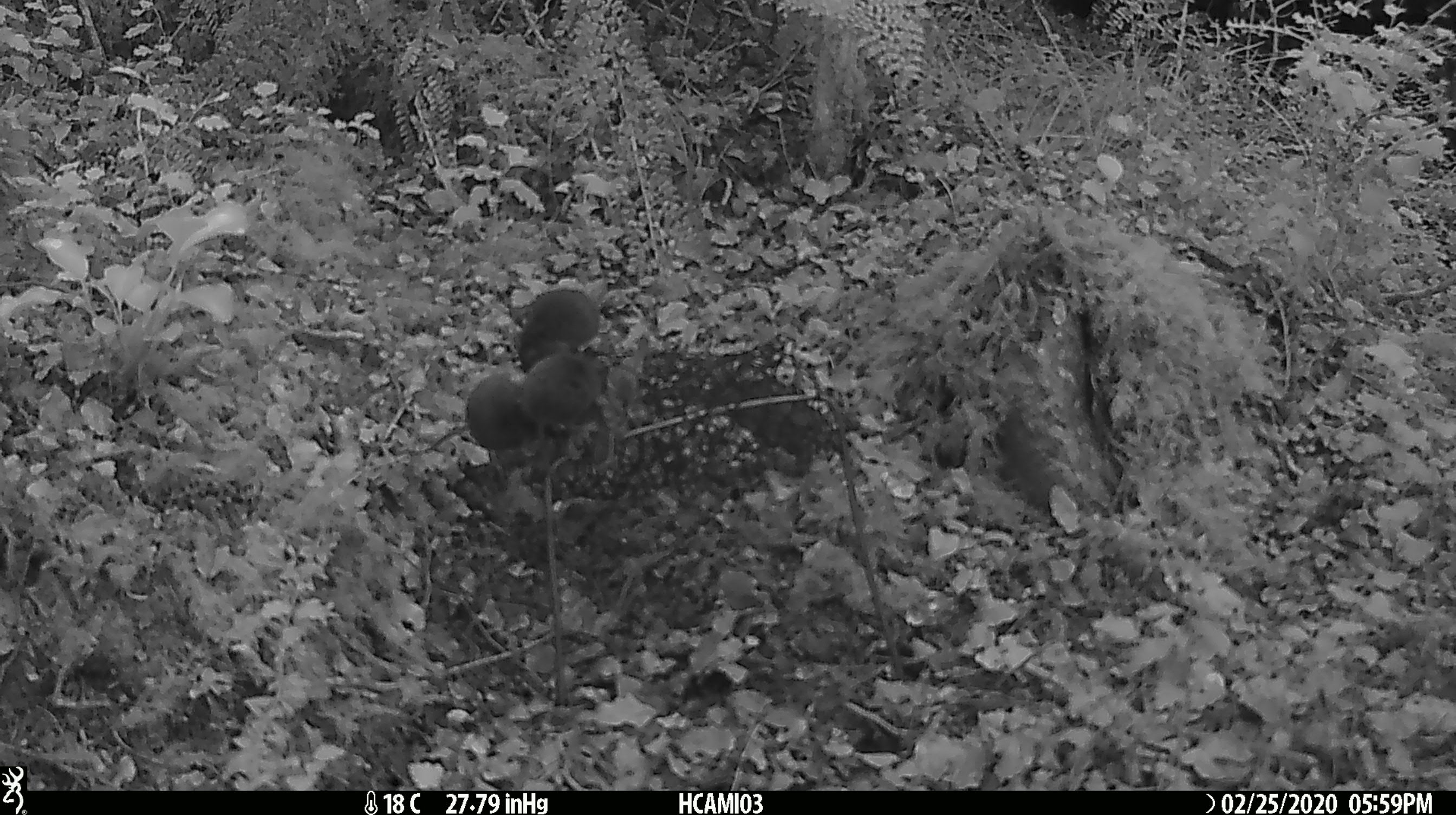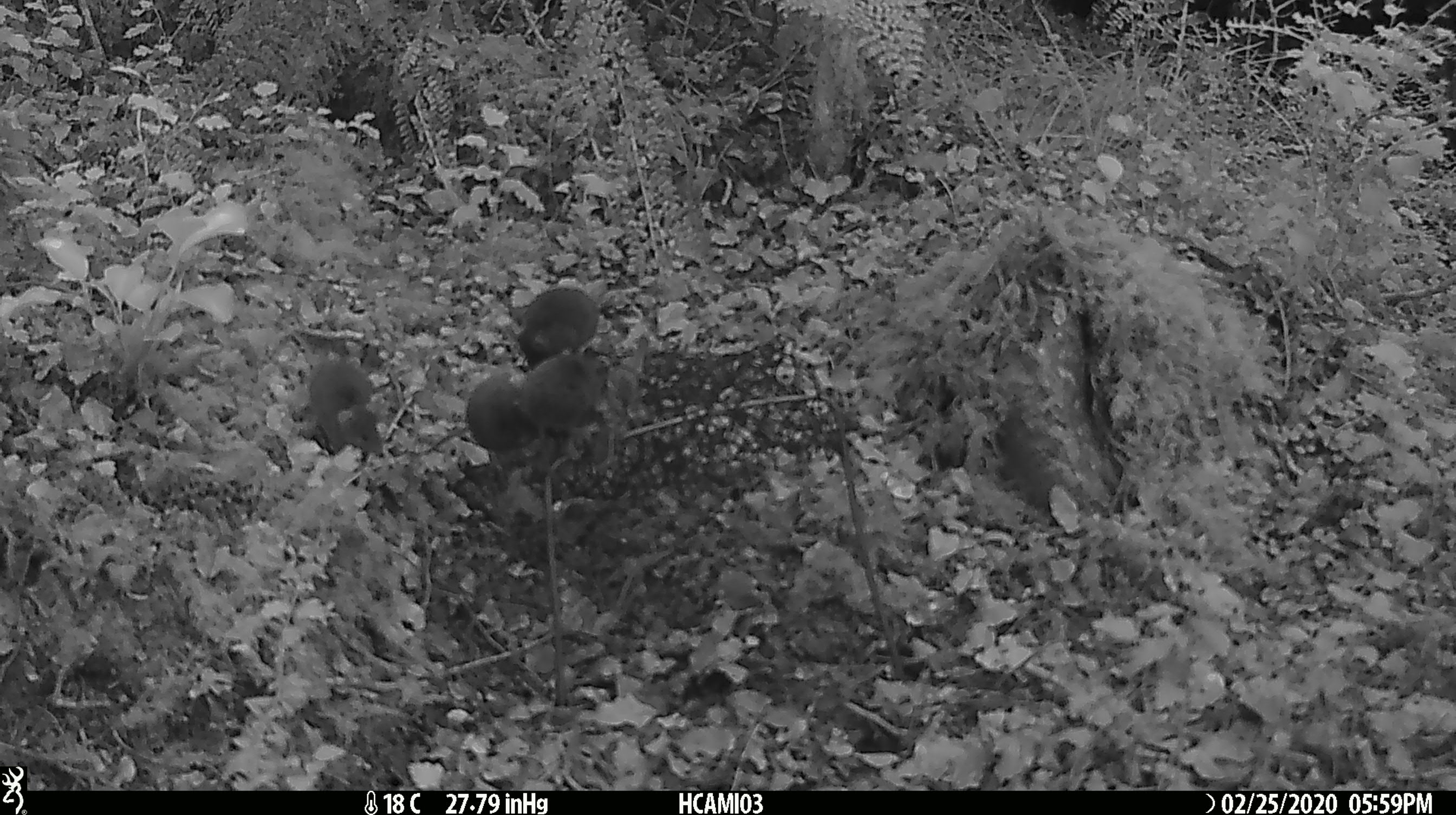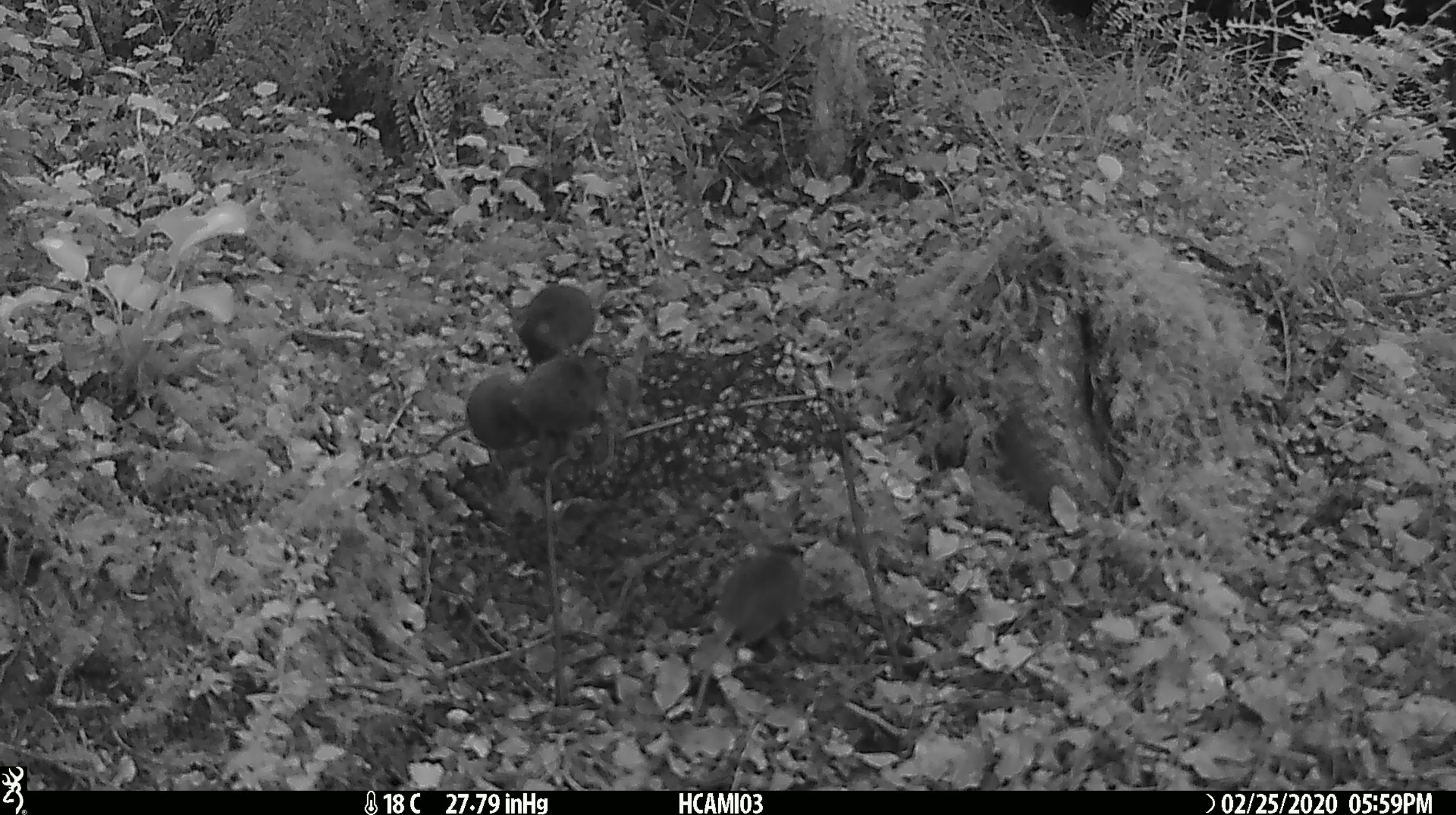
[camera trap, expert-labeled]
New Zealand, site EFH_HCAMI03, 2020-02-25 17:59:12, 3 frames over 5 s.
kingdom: Animalia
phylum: Chordata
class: Mammalia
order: Rodentia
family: Muridae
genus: Mus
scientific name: Mus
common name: mouse